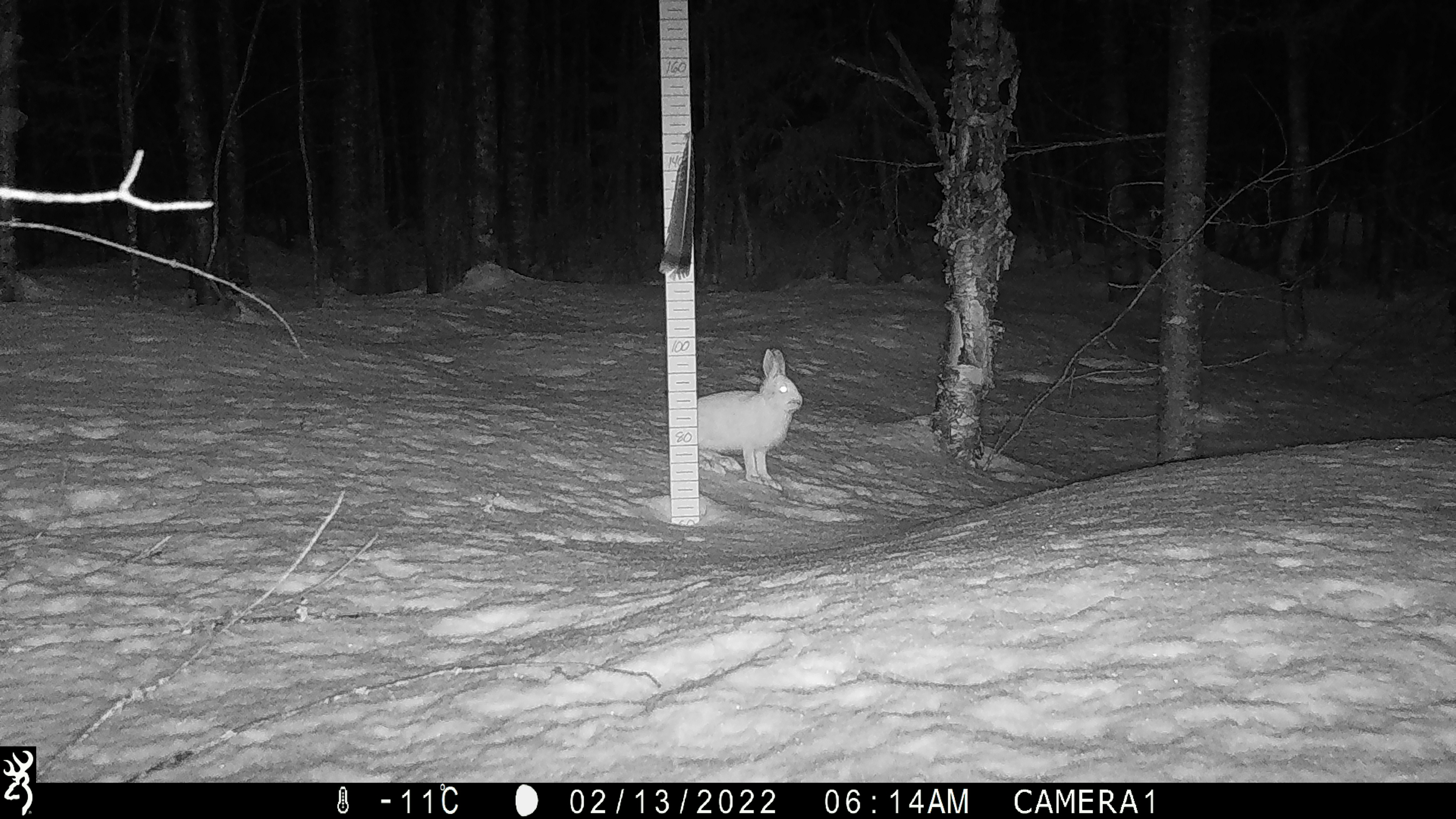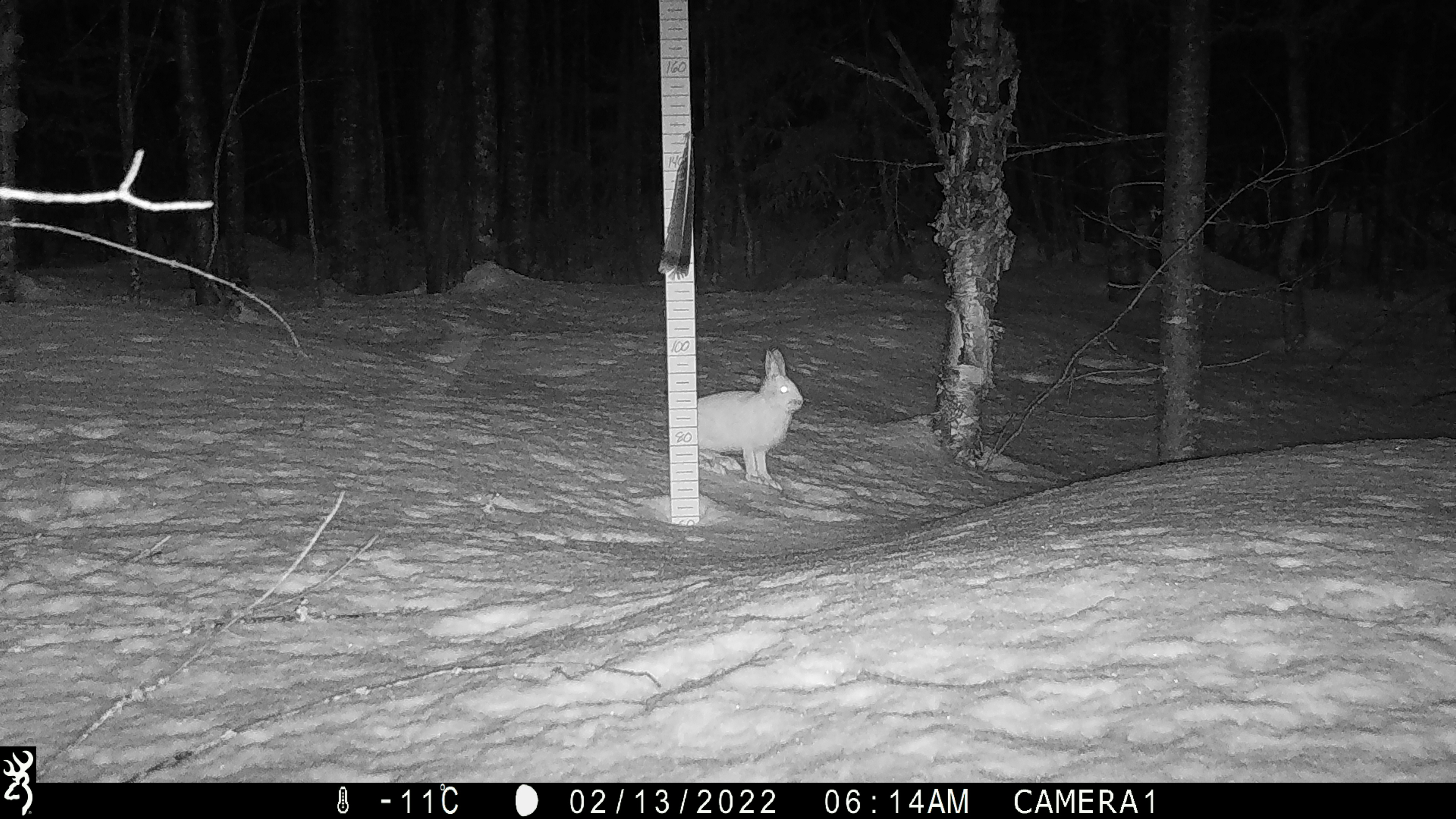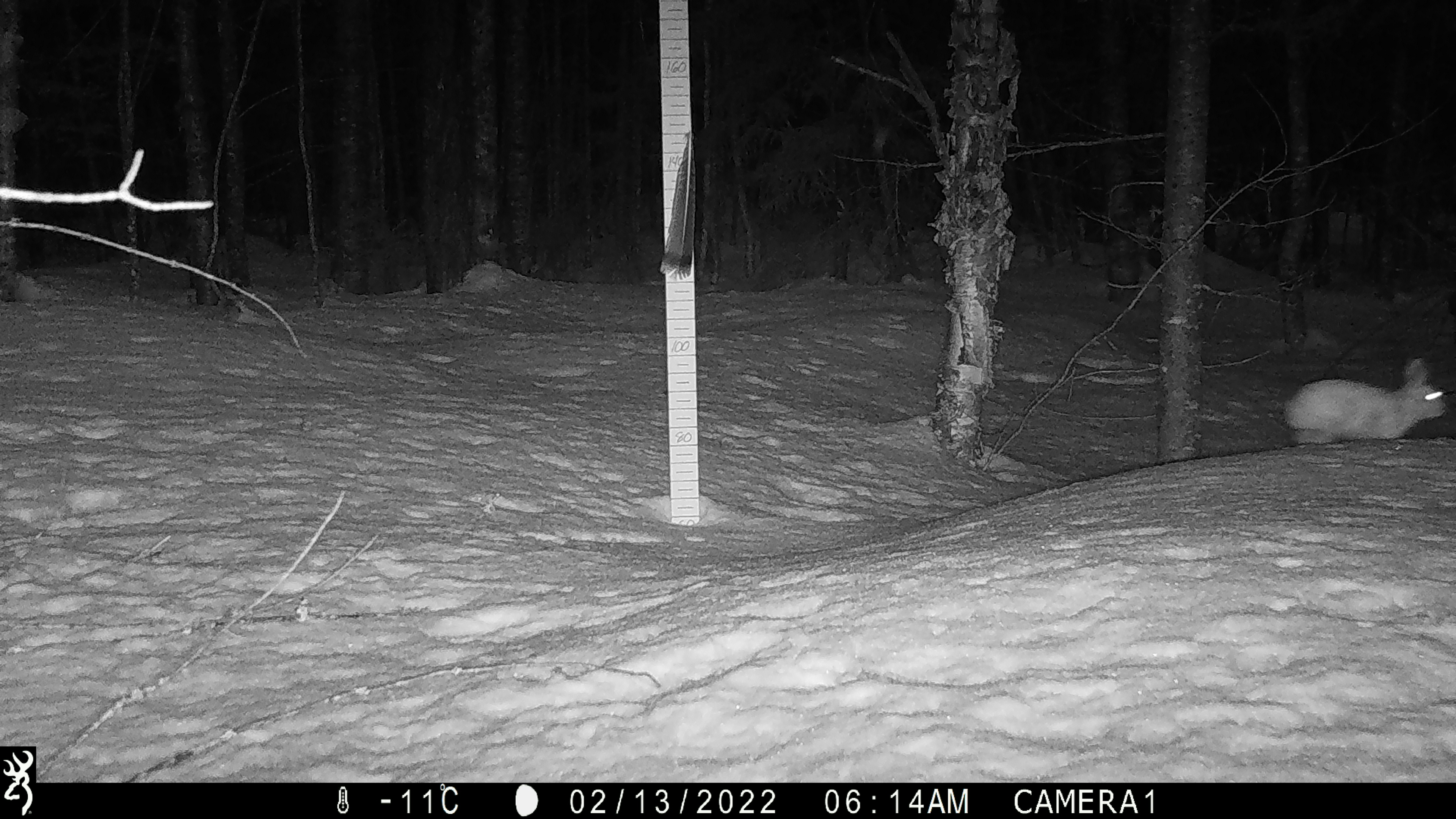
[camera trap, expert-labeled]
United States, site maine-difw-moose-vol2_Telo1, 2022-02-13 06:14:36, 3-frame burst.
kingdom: Animalia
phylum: Chordata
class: Mammalia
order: Lagomorpha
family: Leporidae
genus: Lepus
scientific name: Lepus americanus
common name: snowshoe hare